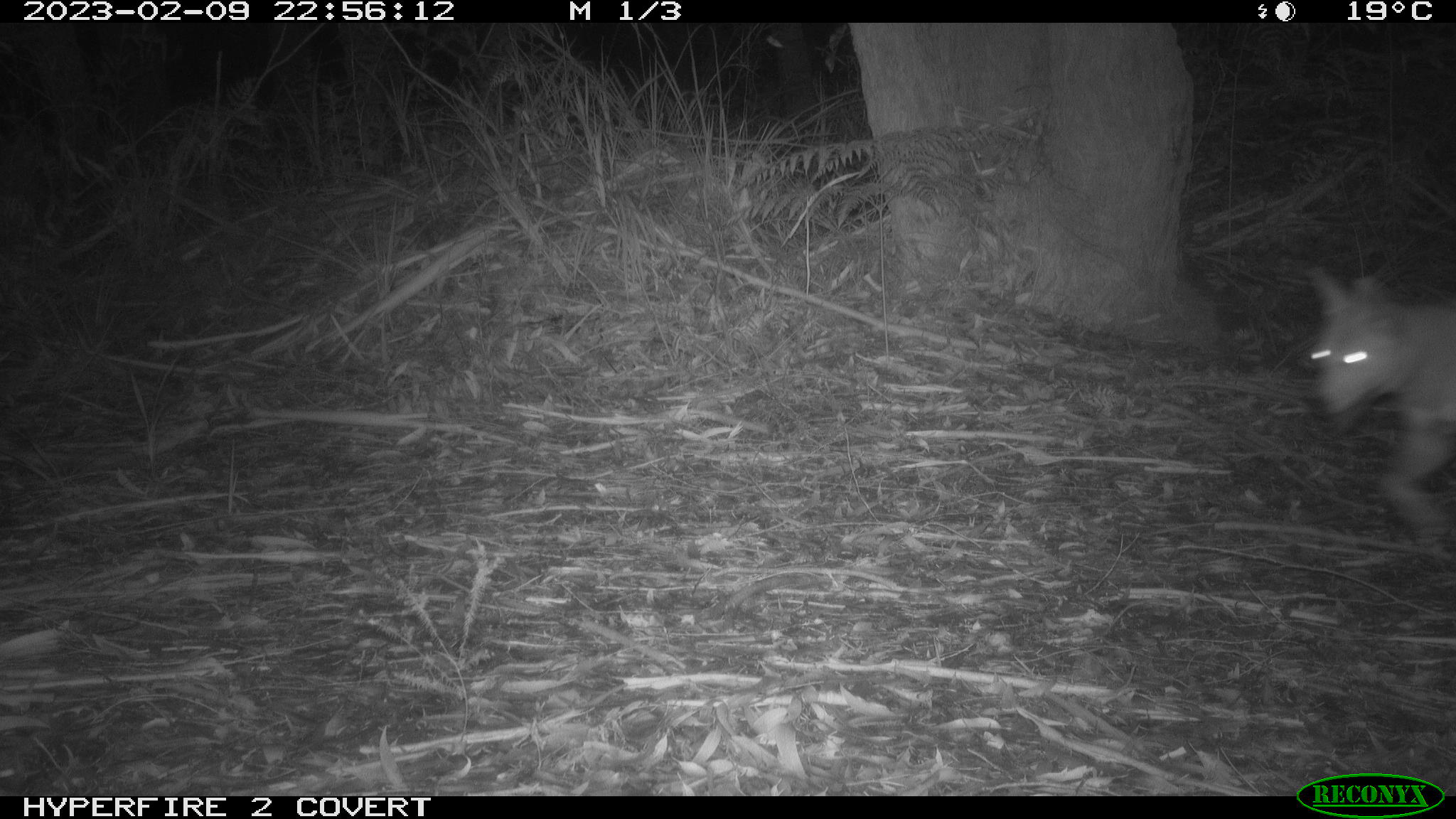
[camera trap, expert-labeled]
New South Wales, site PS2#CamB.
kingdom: Animalia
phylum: Chordata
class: Mammalia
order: Carnivora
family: Canidae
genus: Canis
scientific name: Canis familiaris dingo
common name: dingo